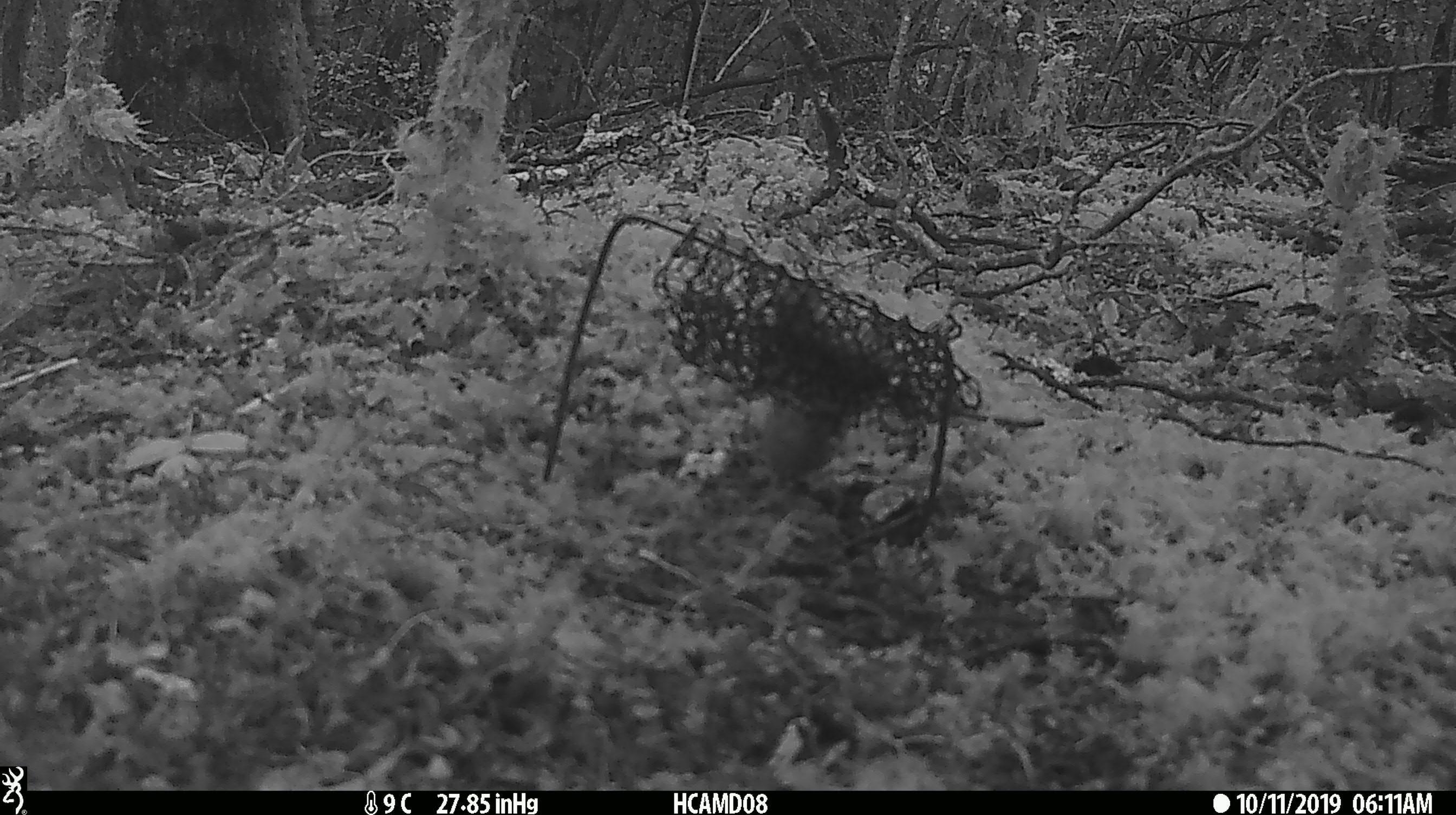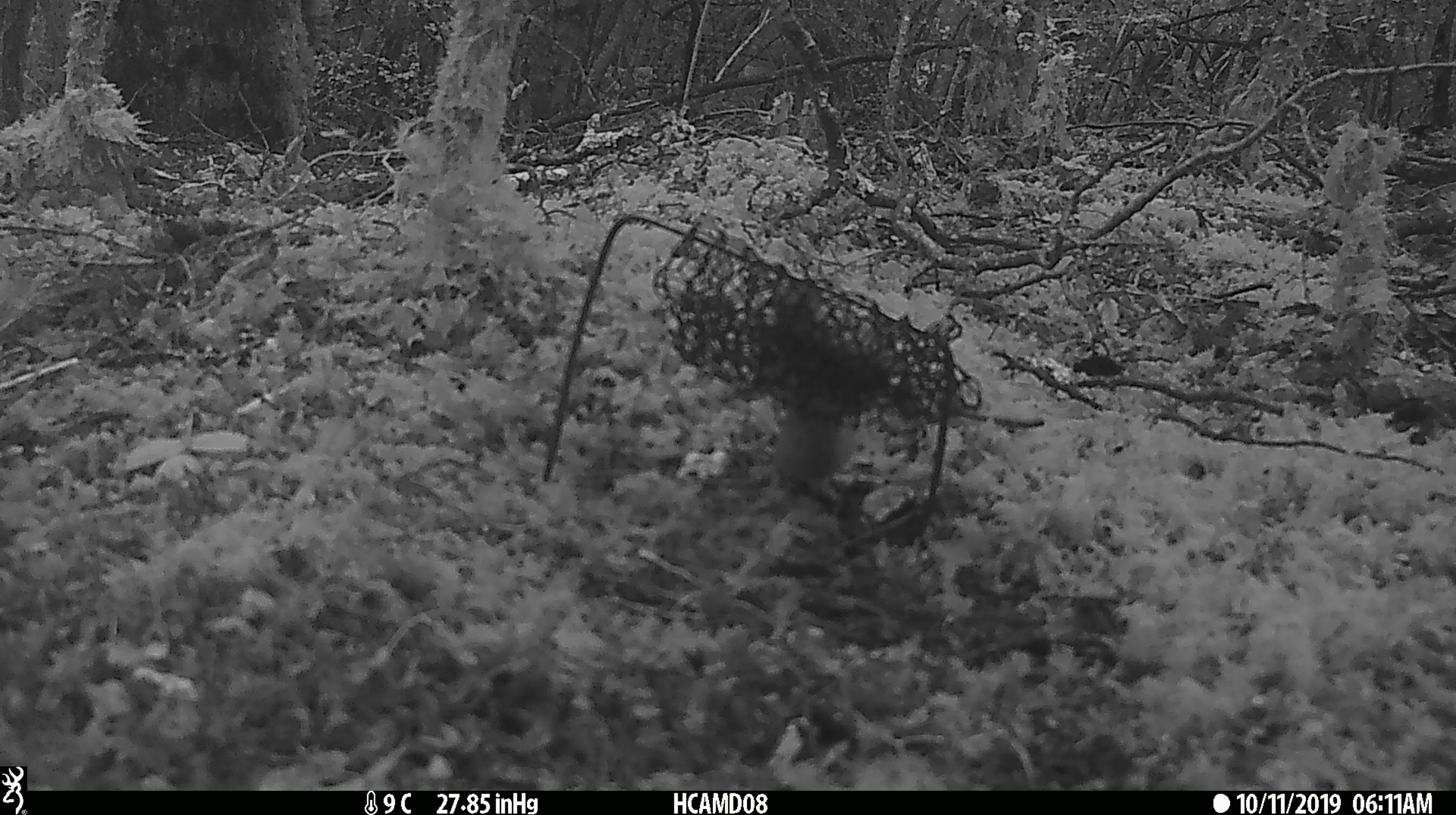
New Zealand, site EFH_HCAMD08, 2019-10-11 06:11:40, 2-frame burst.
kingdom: Animalia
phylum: Chordata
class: Mammalia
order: Rodentia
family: Muridae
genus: Mus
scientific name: Mus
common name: mouse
Mouse (Mus).